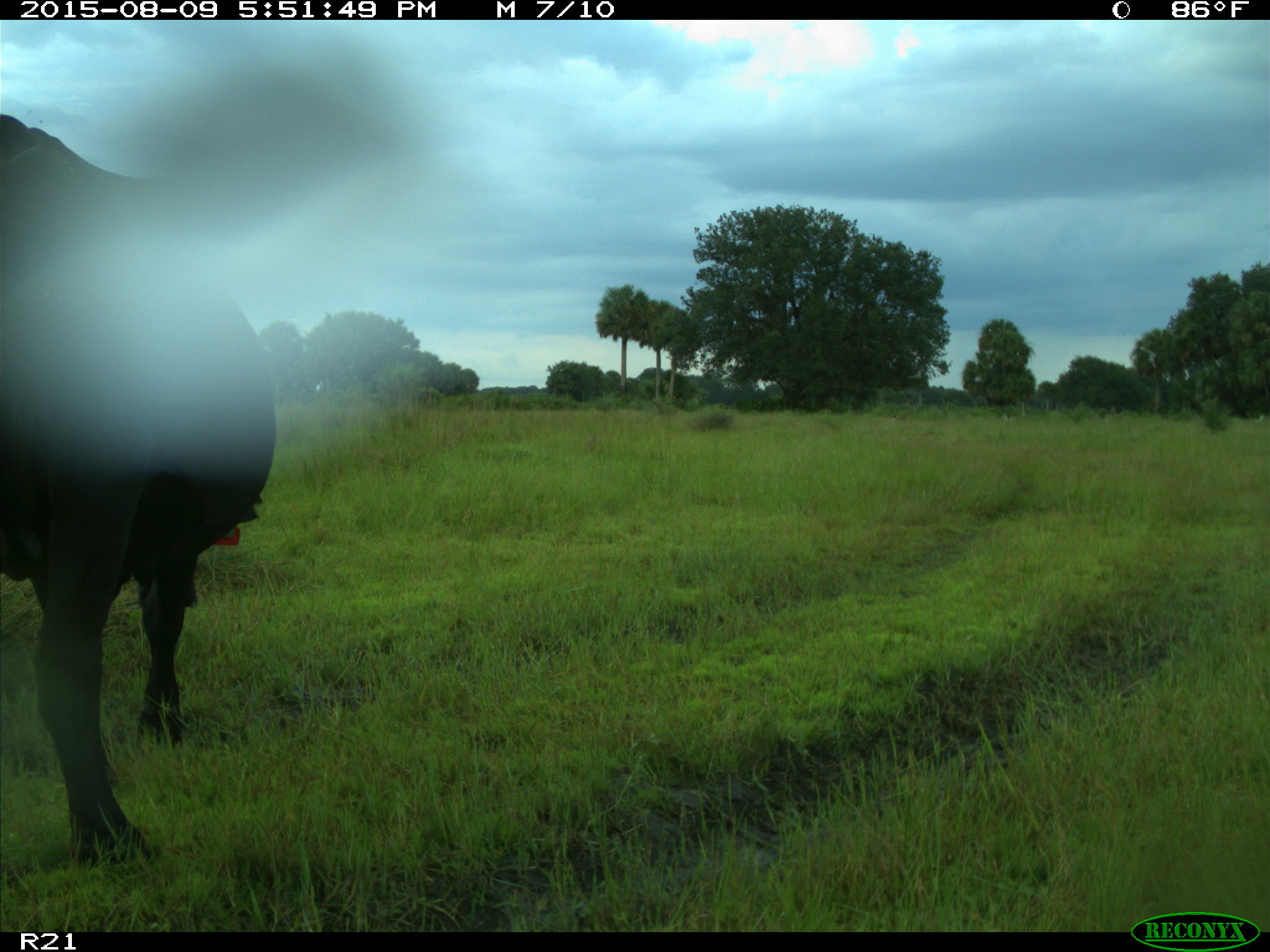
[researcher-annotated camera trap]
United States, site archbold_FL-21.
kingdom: Animalia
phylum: Chordata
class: Mammalia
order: Artiodactyla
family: Bovidae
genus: Bos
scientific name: Bos taurus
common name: domestic cow